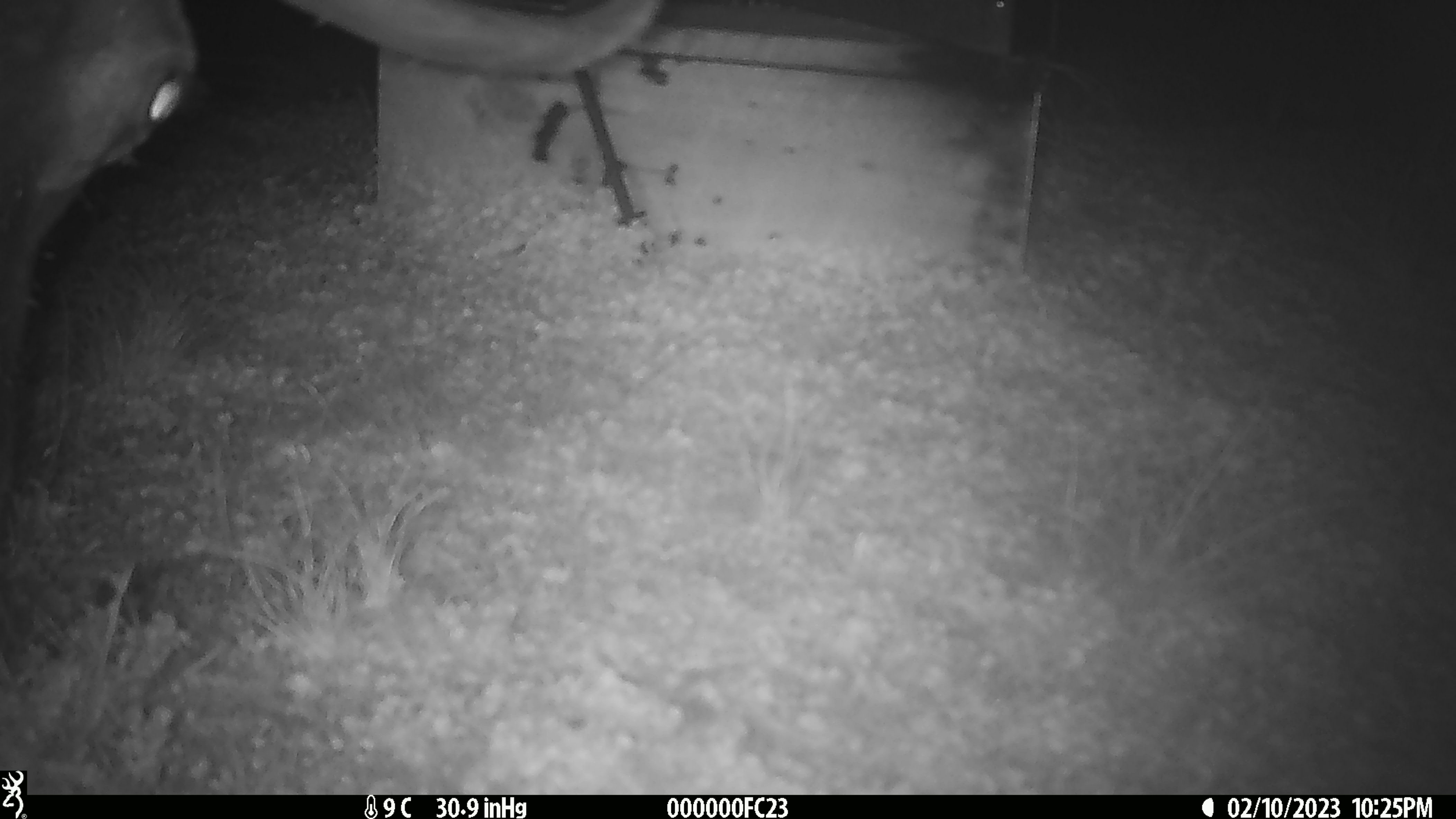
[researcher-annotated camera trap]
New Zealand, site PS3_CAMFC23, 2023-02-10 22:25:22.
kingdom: Animalia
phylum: Chordata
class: Mammalia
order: Artiodactyla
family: Cervidae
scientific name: Cervidae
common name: deer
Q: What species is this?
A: Deer (Cervidae).